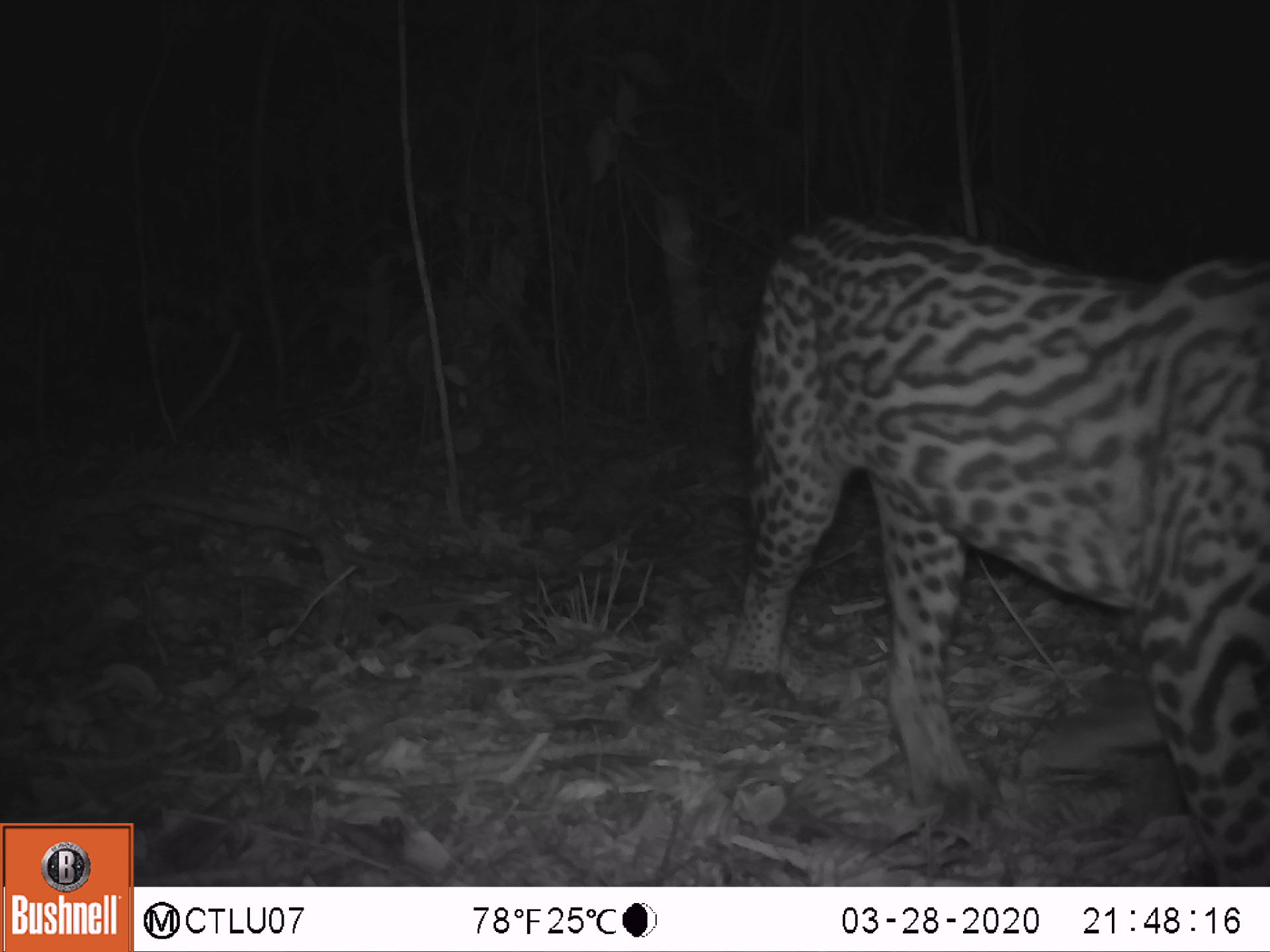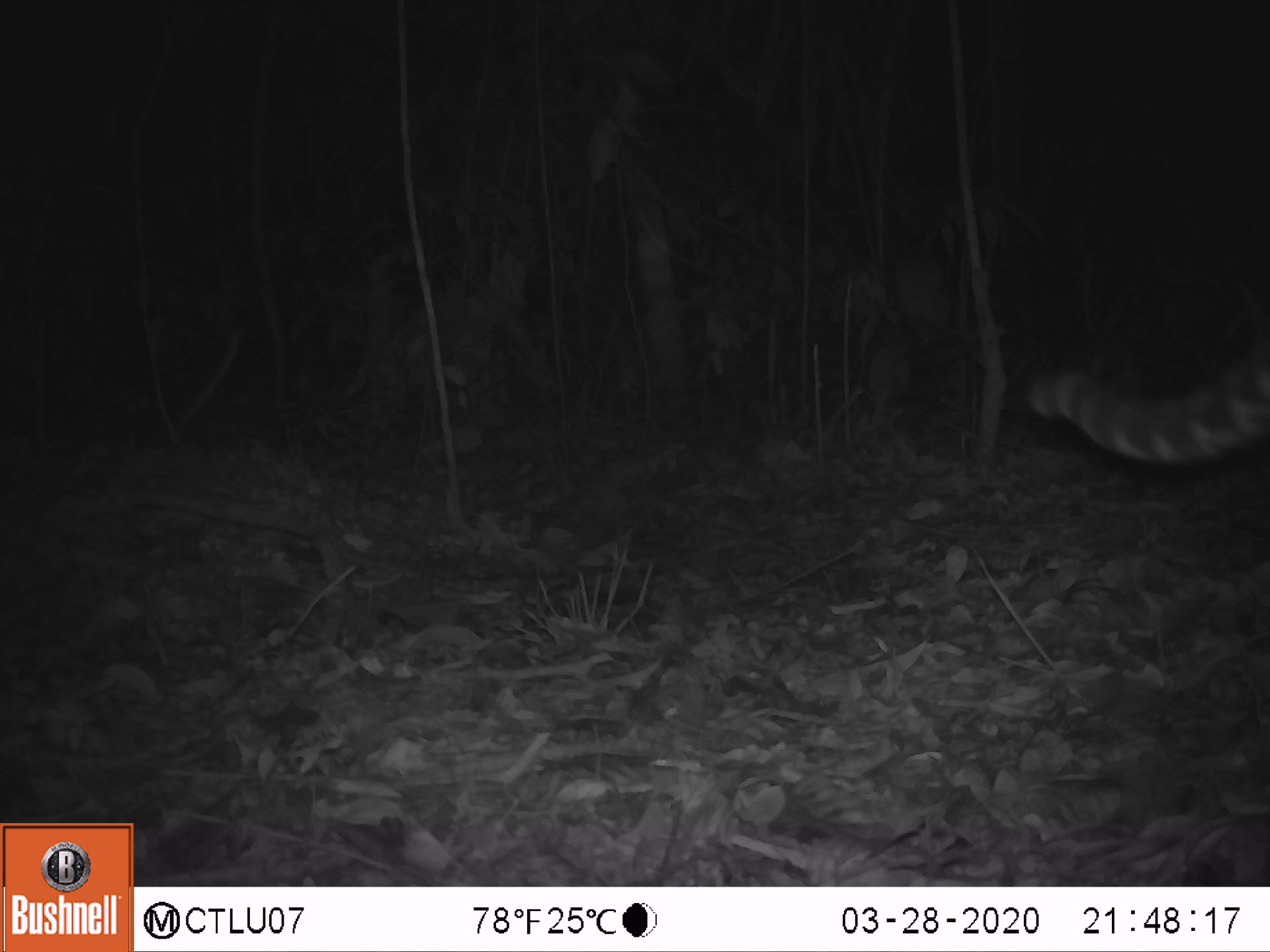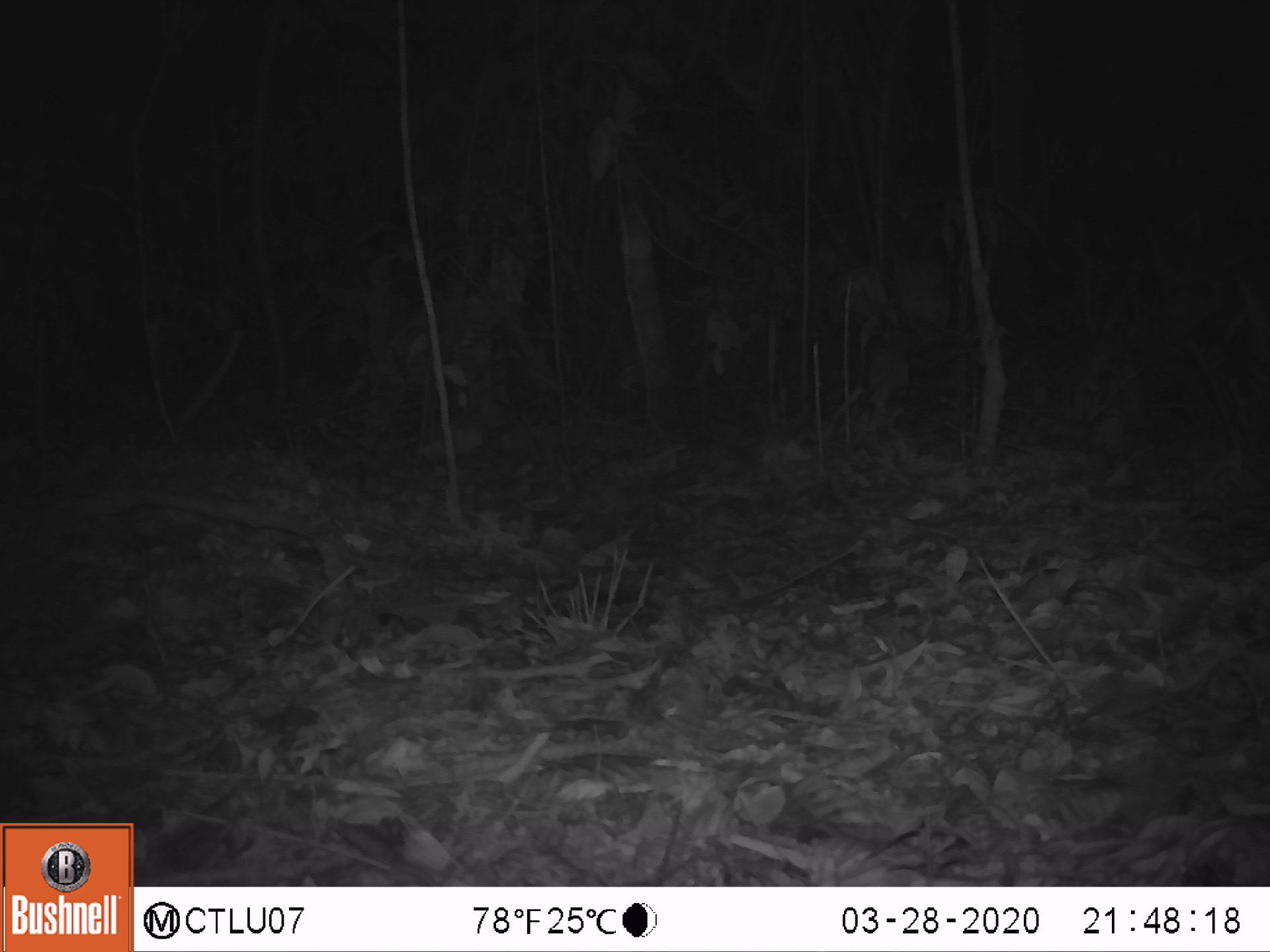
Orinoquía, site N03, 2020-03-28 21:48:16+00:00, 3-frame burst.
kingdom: Animalia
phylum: Chordata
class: Mammalia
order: Carnivora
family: Felidae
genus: Leopardus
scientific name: Leopardus pardalis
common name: ocelot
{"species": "ocelot (Leopardus pardalis)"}